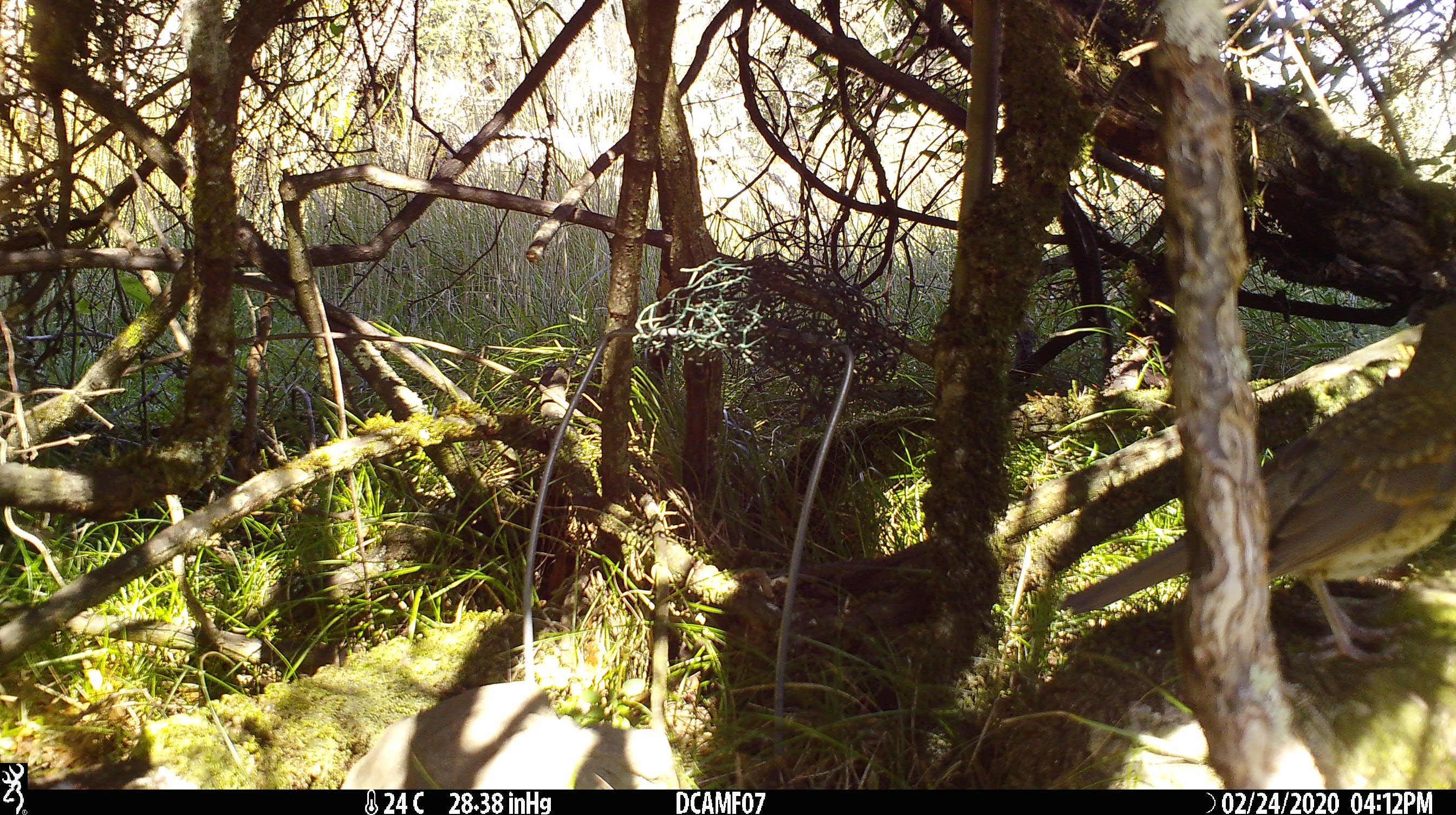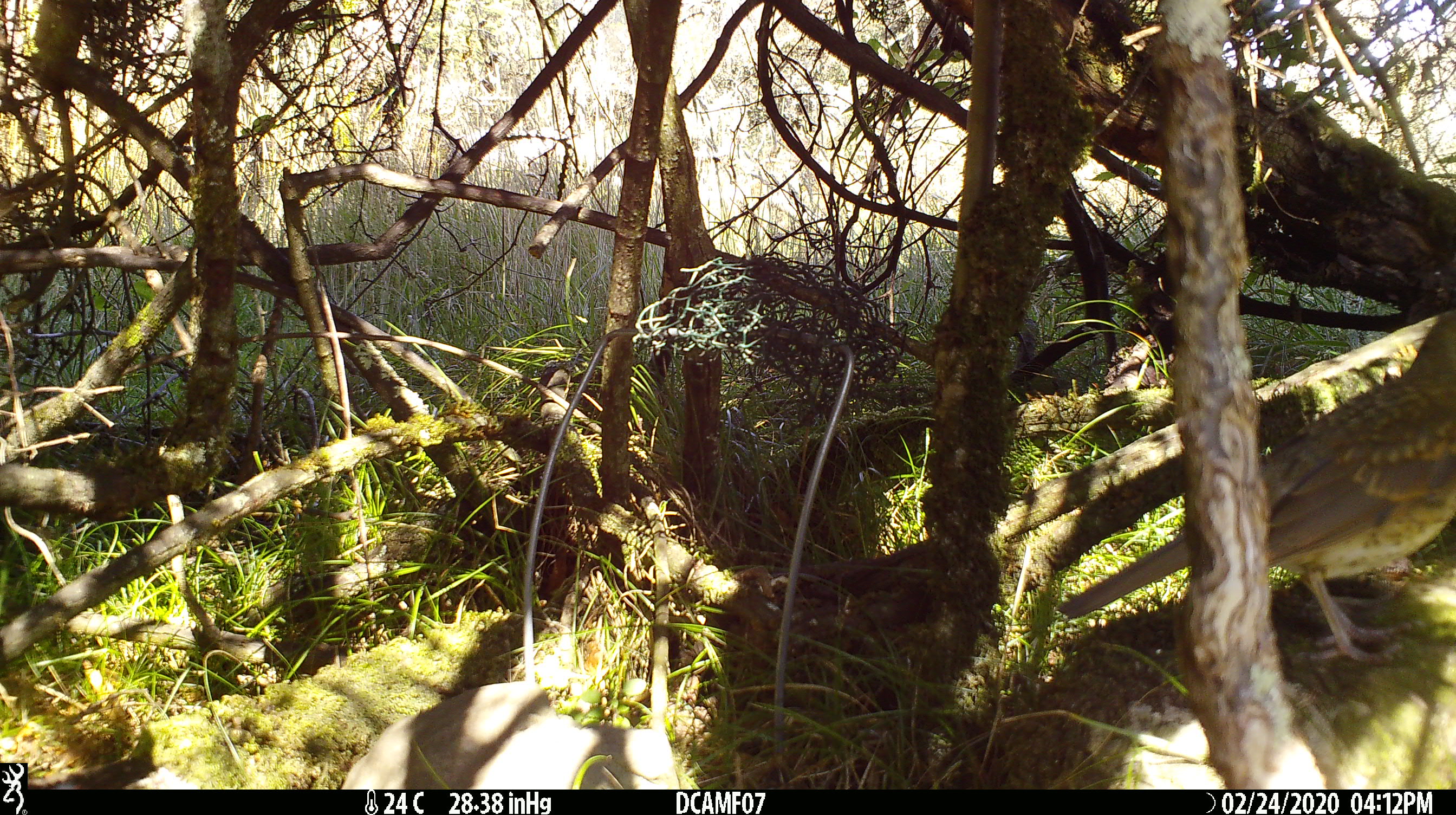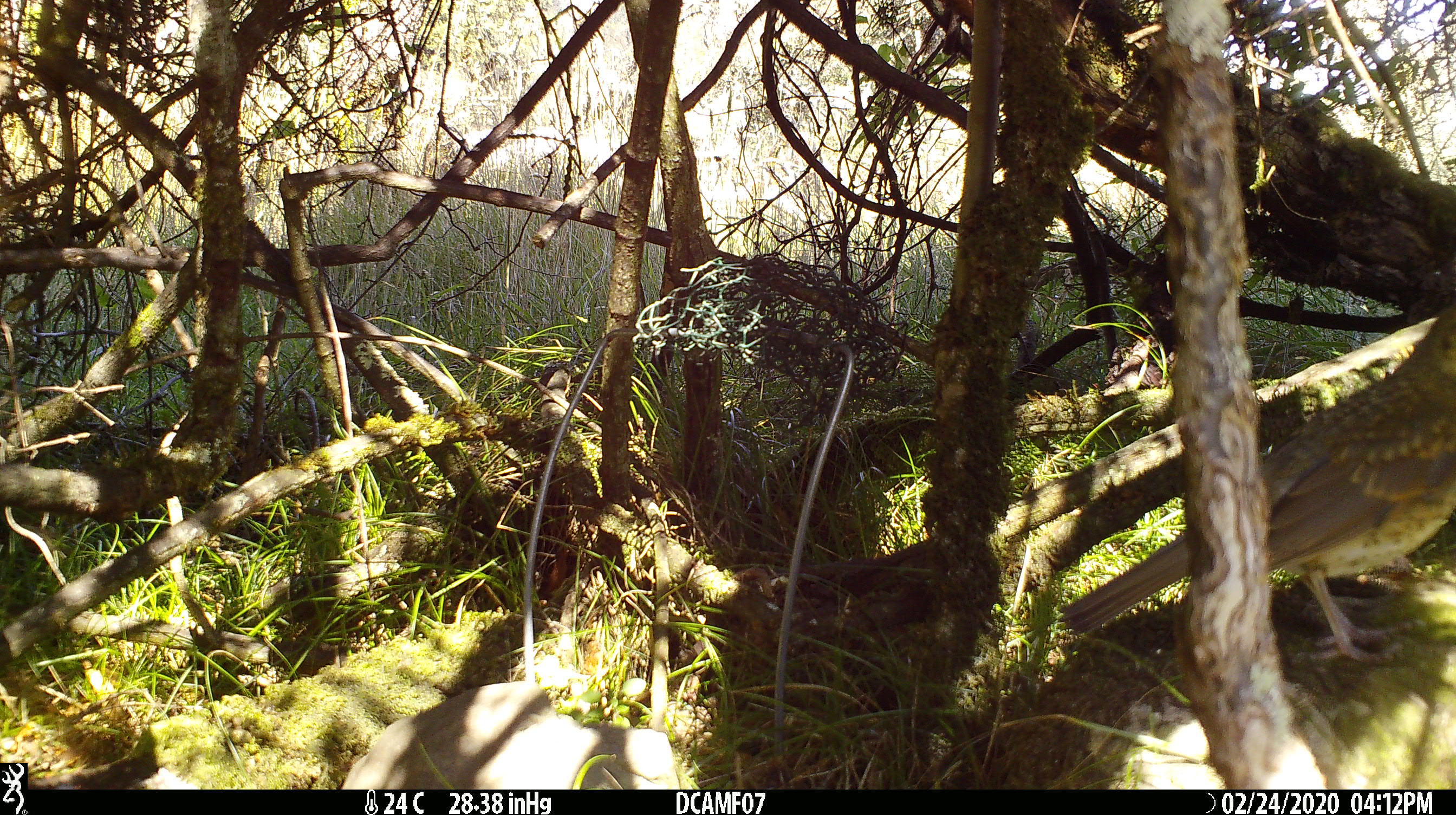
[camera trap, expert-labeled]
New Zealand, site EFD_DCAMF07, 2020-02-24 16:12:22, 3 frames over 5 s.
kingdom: Animalia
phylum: Chordata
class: Aves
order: Passeriformes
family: Turdidae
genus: Turdus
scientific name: Turdus philomelos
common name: song thrush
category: thrush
Thrush (song thrush) (Turdus philomelos).